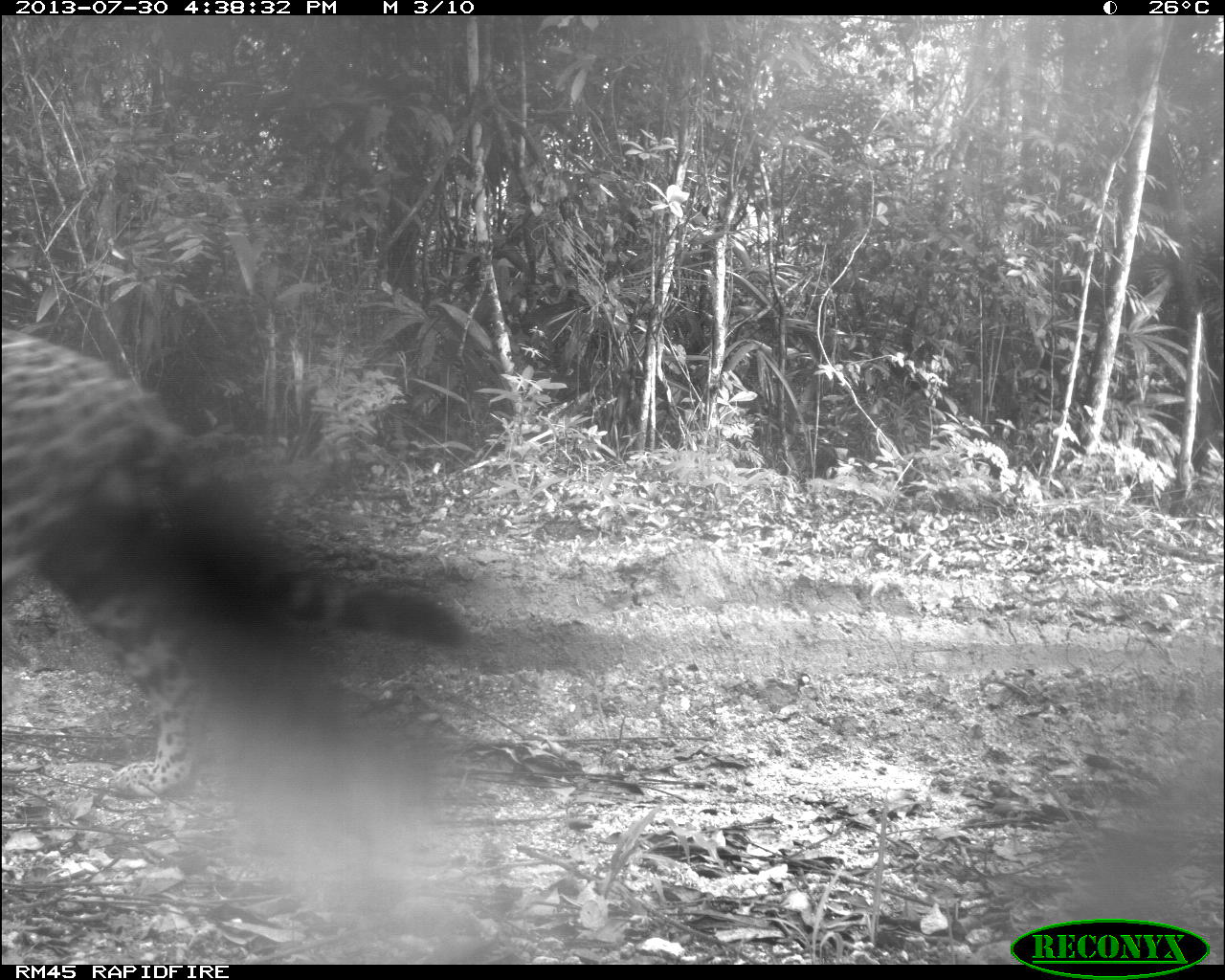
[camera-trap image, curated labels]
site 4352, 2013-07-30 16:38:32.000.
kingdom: Animalia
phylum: Chordata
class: Mammalia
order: Carnivora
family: Felidae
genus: Panthera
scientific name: Panthera onca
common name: jaguar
Panthera onca (jaguar), count 1, sex male.